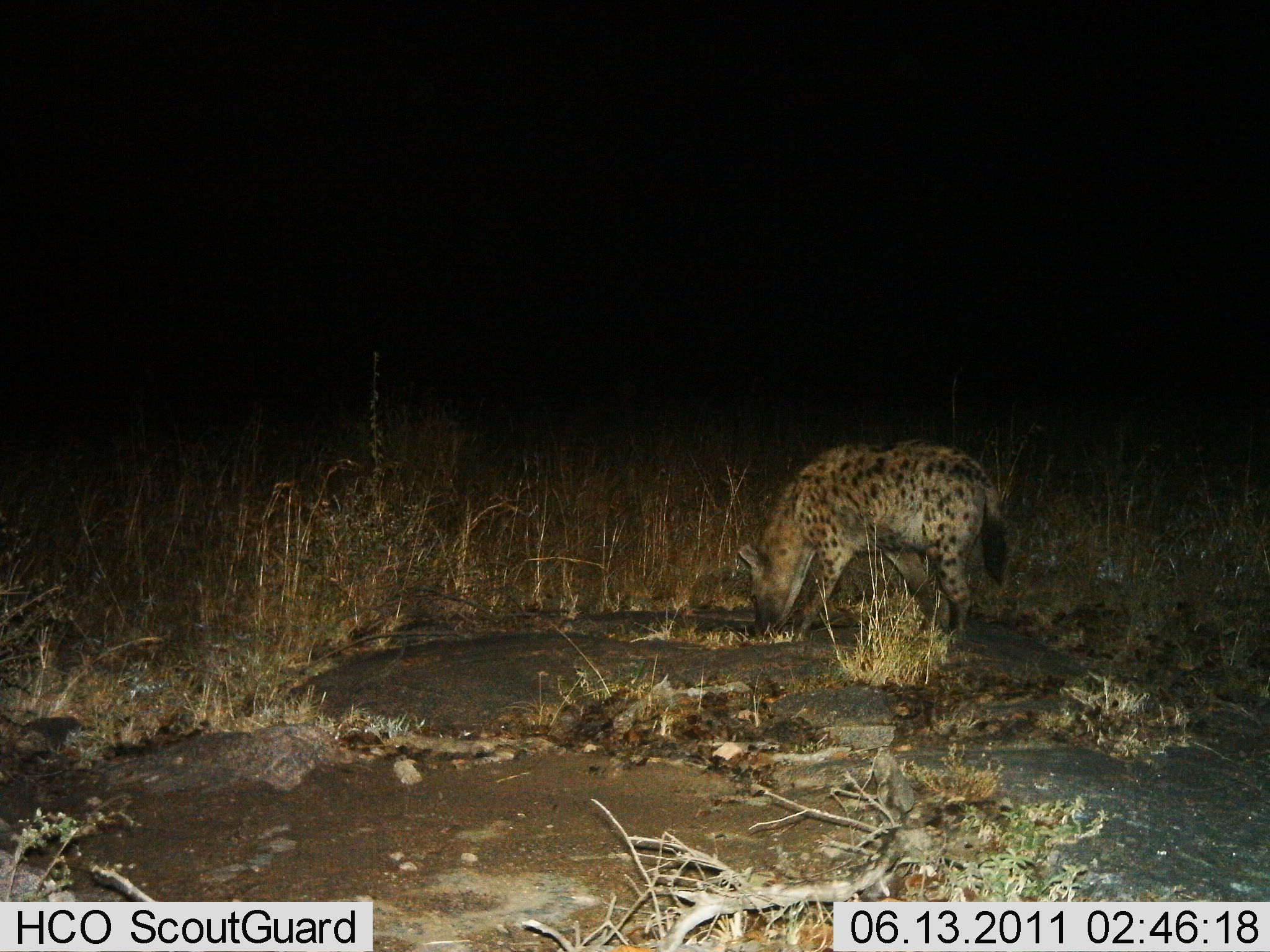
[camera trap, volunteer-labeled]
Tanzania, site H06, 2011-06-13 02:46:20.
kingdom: Animalia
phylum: Chordata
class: Mammalia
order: Carnivora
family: Hyaenidae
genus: Crocuta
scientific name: Crocuta crocuta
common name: spotted hyena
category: hyenaspotted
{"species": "hyenaspotted (spotted hyena) (Crocuta crocuta)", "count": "1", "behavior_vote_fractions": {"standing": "43%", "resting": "0%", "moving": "7%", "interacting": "0%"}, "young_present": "0%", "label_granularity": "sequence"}